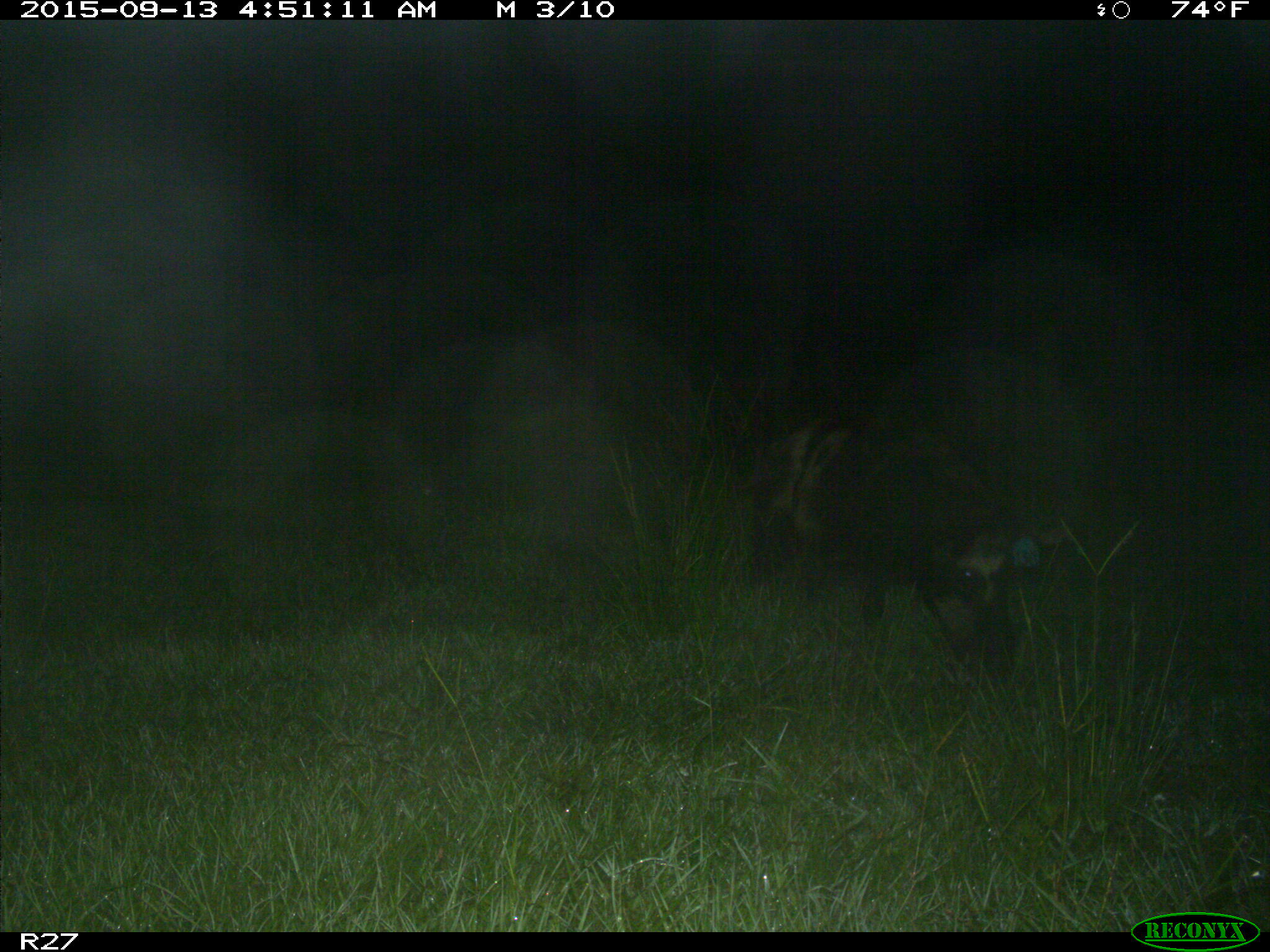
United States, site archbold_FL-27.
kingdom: Animalia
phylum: Chordata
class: Mammalia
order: Artiodactyla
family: Suidae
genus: Sus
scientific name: Sus scrofa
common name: wild boar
Sus scrofa (wild boar).